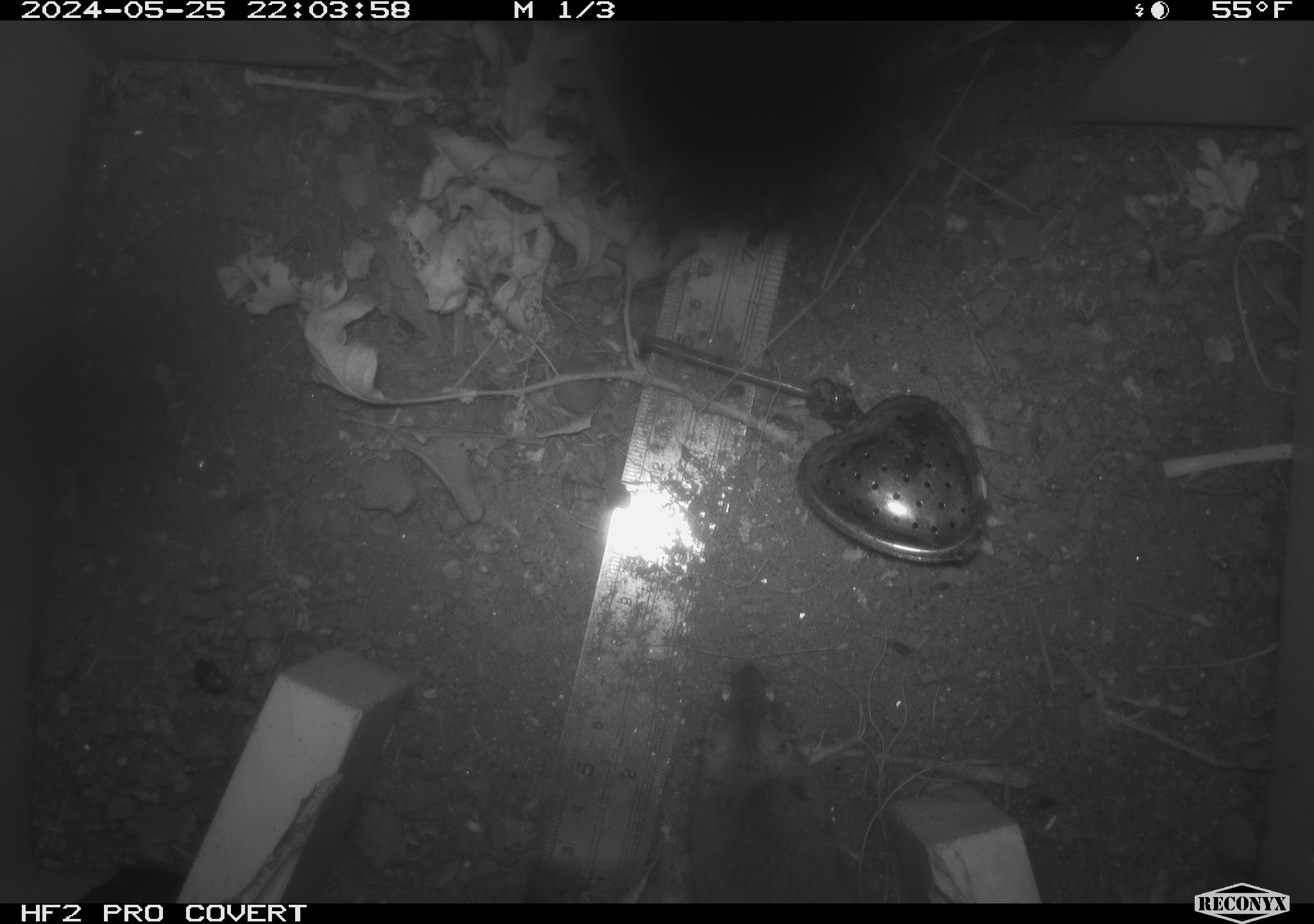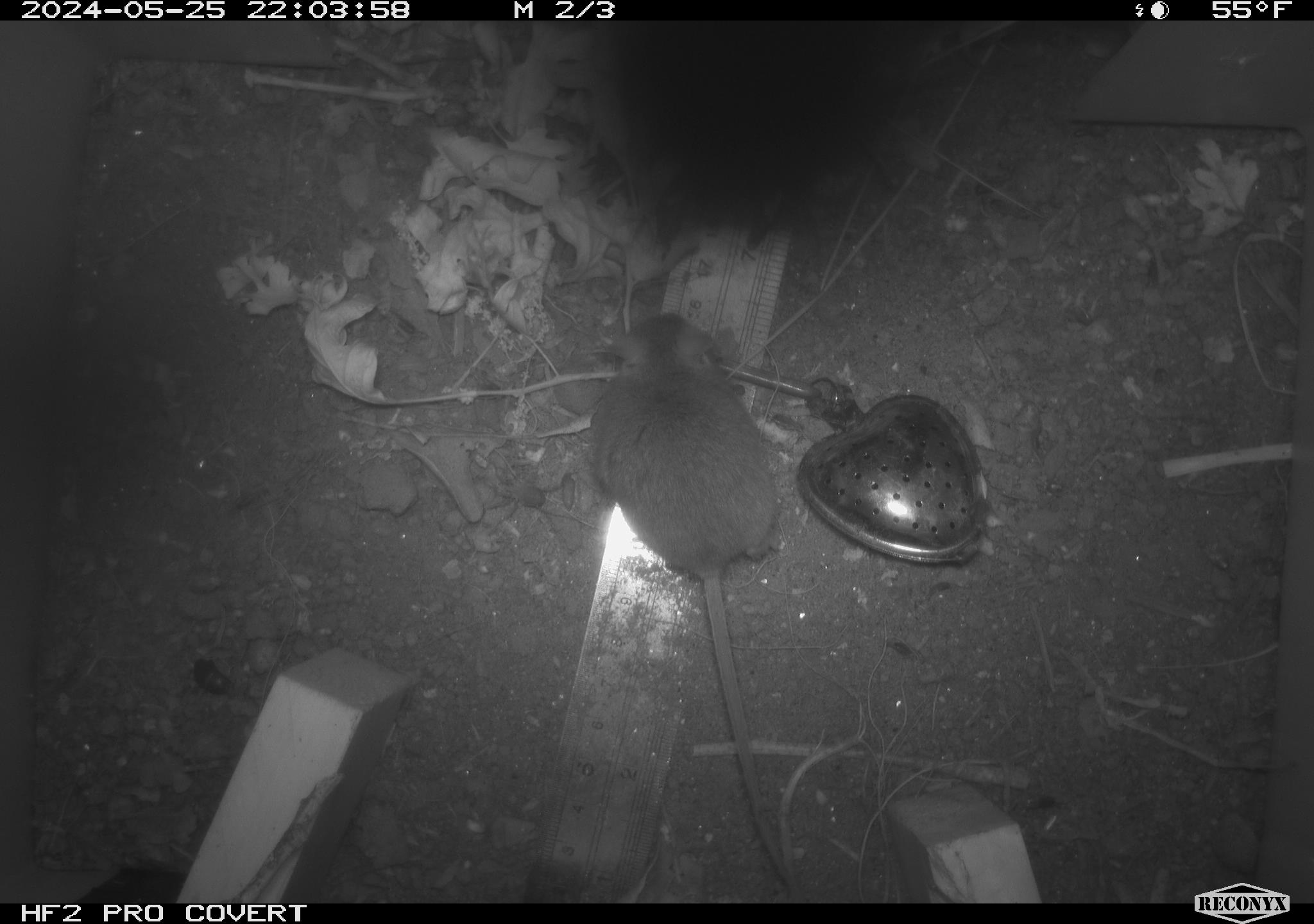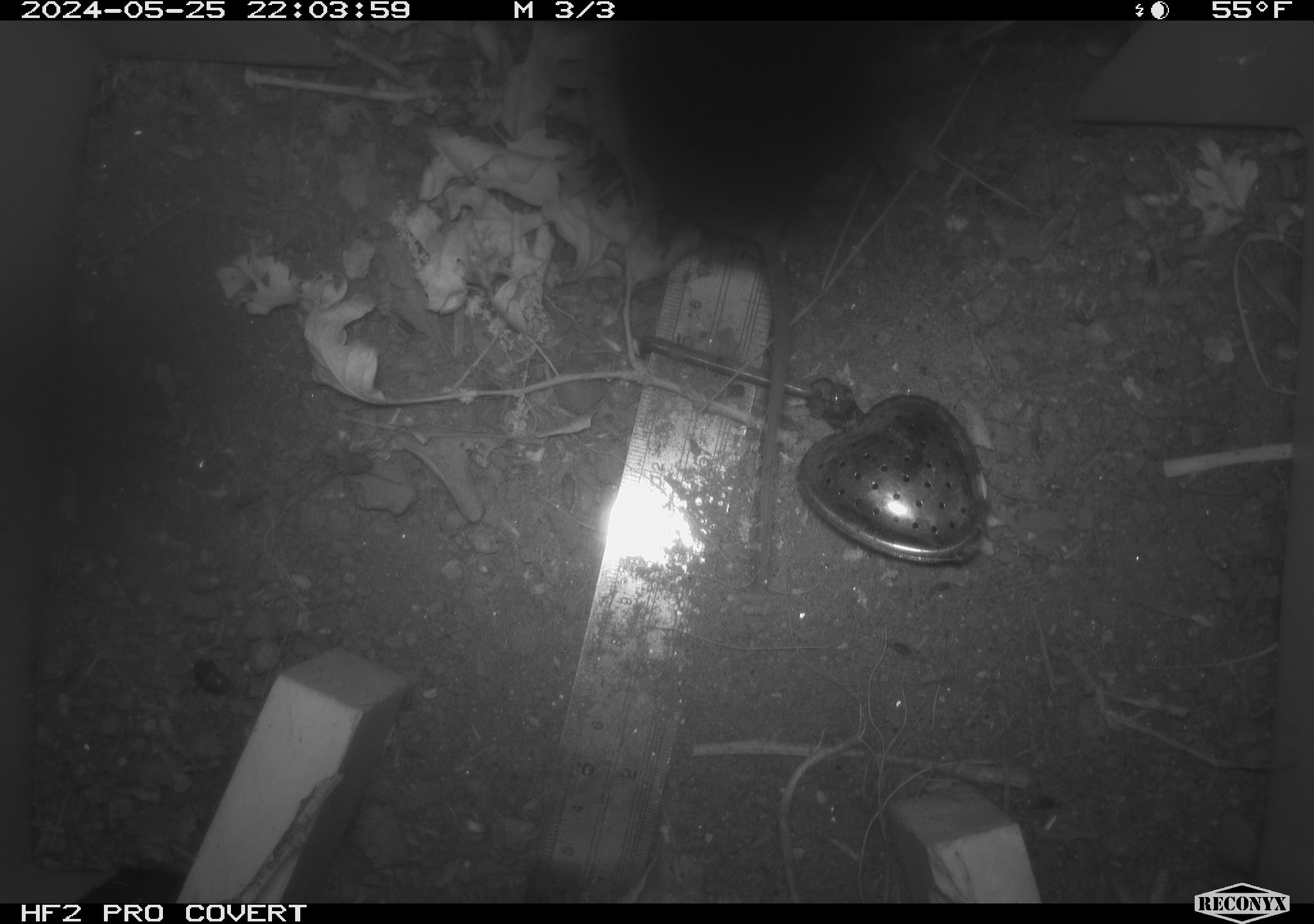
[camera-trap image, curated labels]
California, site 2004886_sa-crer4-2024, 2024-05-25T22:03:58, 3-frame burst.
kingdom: Animalia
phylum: Chordata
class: Mammalia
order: Rodentia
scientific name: Rodentia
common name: mouse species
Mouse species (Rodentia).